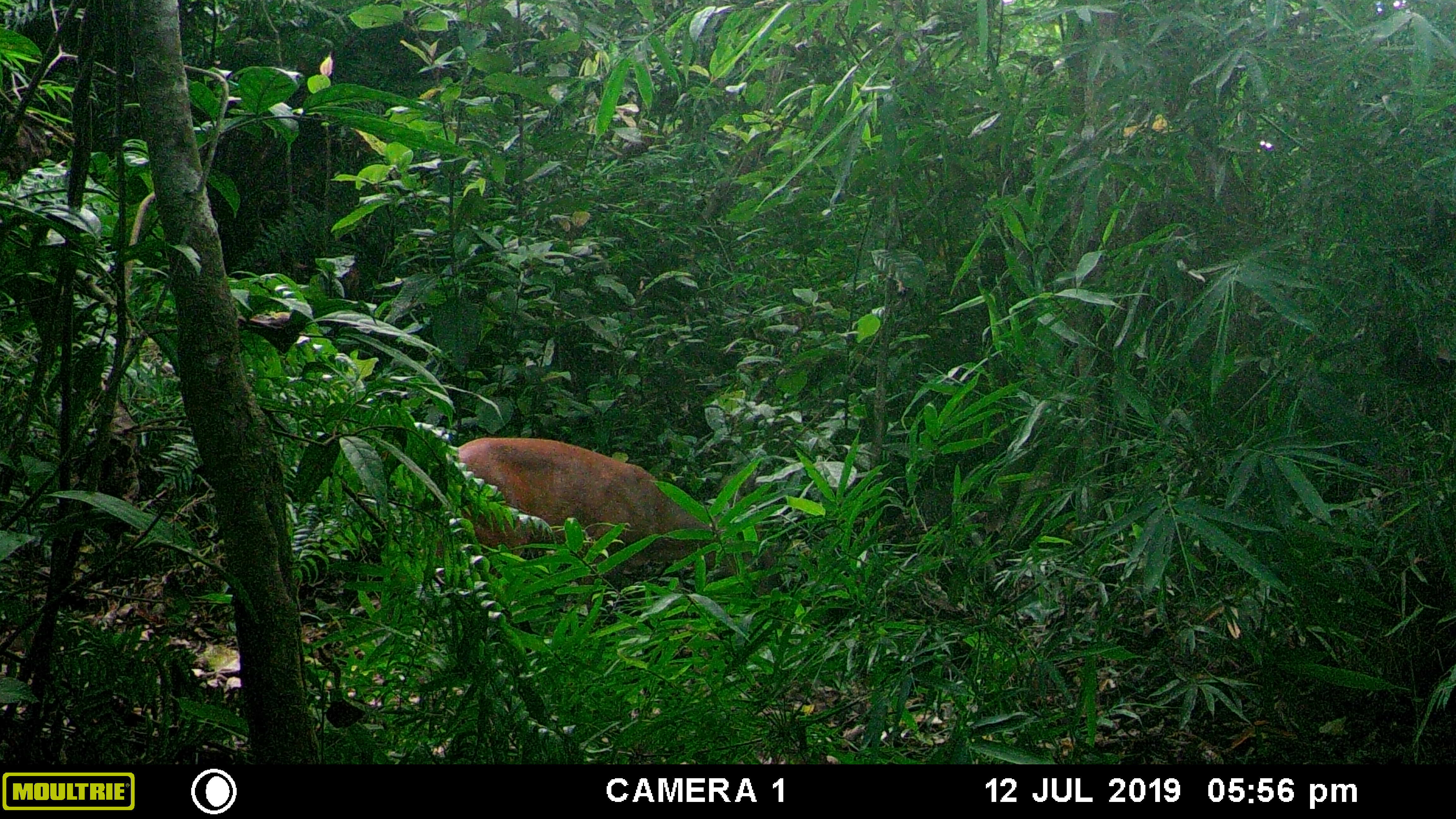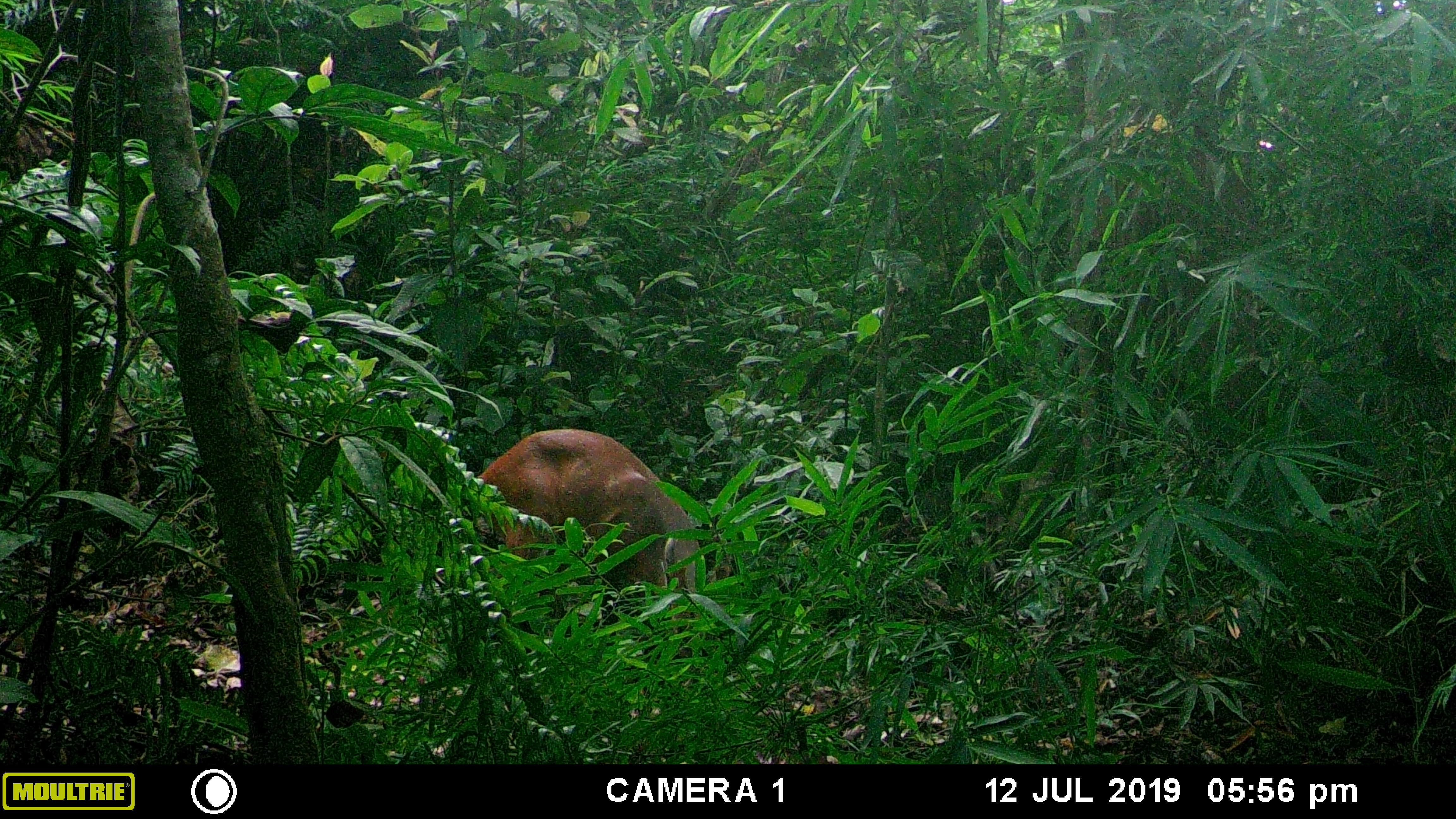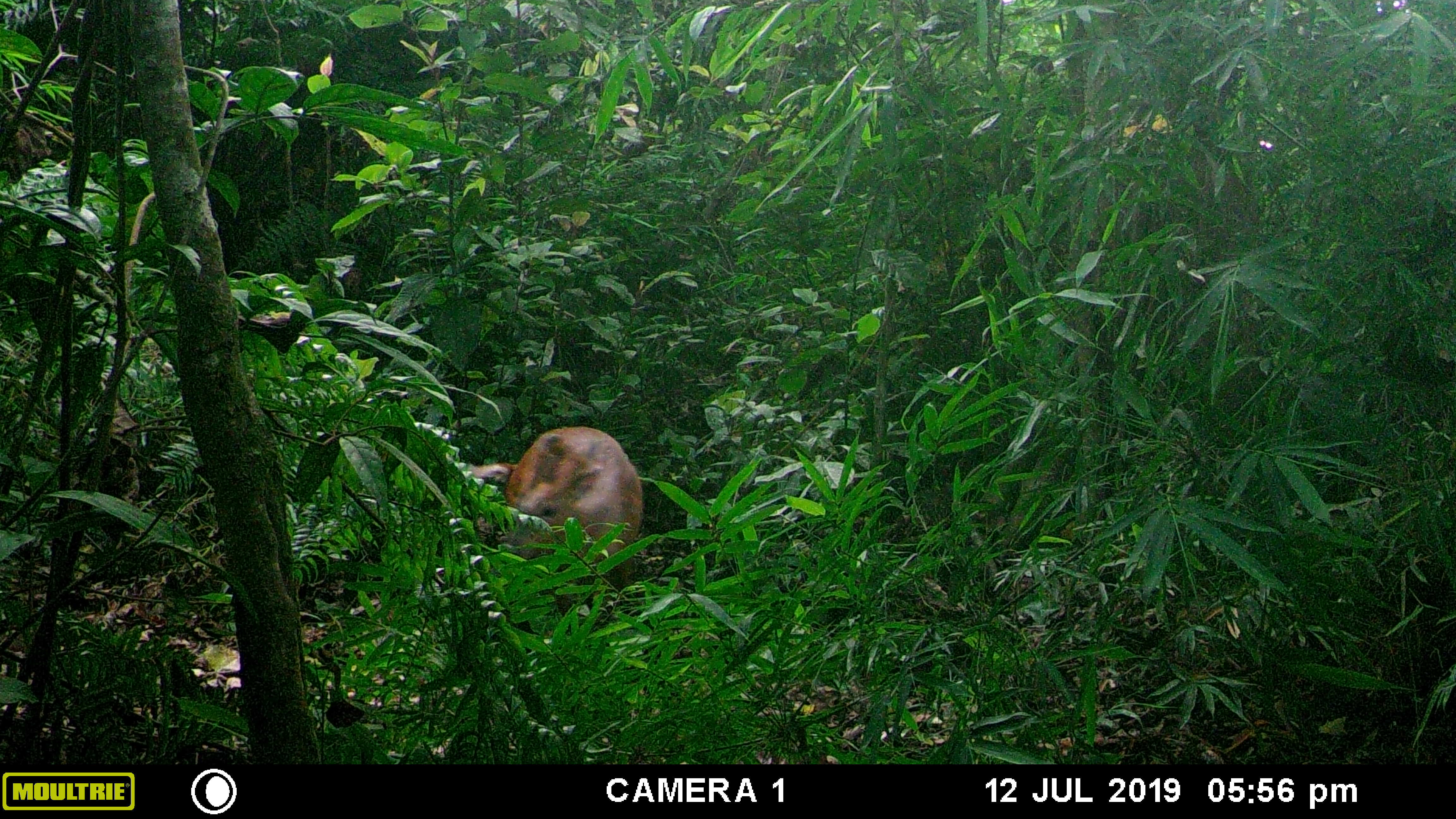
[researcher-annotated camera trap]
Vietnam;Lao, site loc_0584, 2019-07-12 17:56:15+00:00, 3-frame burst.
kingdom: Animalia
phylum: Chordata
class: Mammalia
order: Artiodactyla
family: Cervidae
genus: Muntiacus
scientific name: Muntiacus muntjak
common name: red muntjac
Red muntjac (Muntiacus muntjak). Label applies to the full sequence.